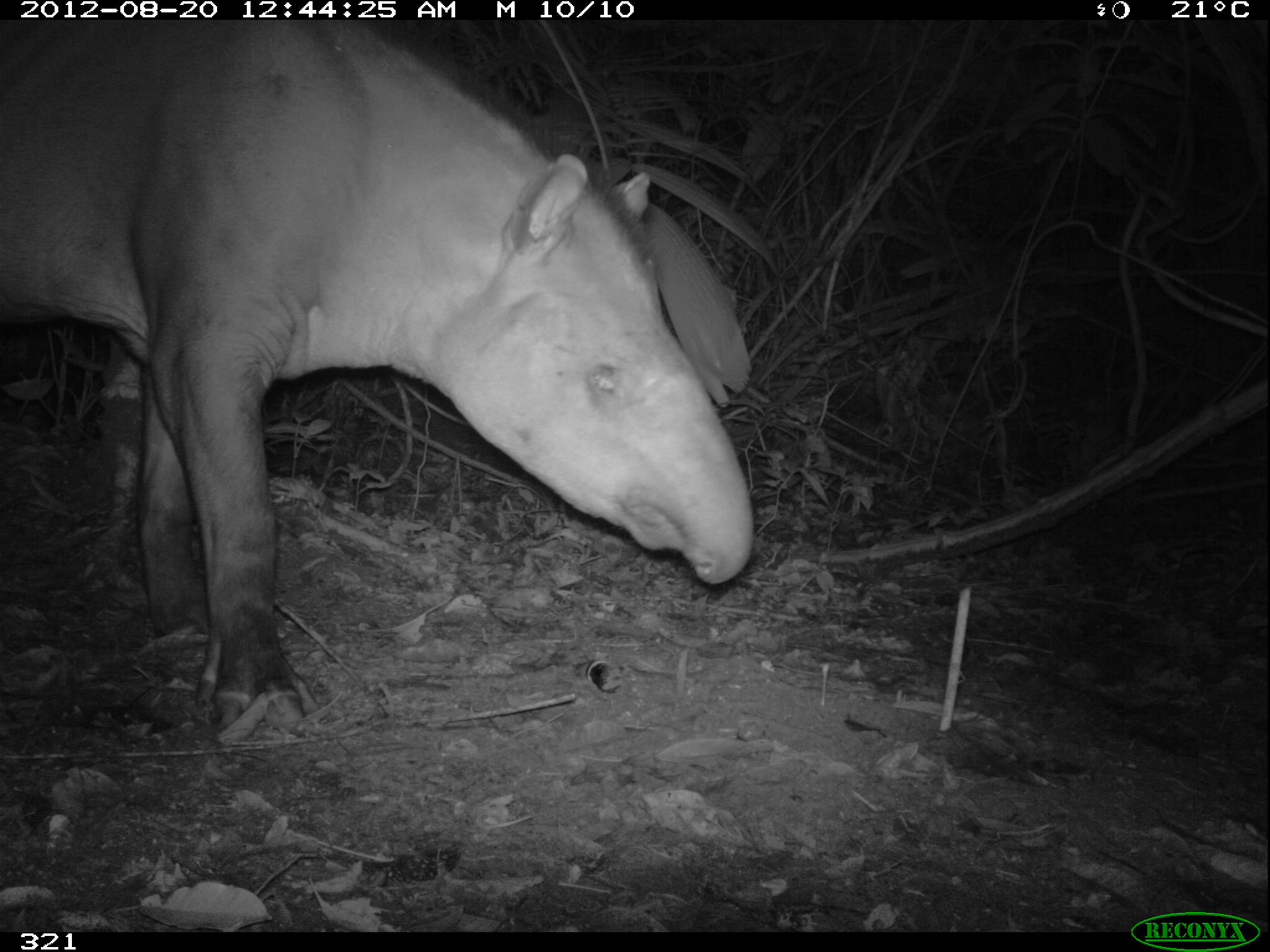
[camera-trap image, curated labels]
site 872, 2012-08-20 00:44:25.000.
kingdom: Animalia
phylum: Chordata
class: Mammalia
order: Perissodactyla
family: Tapiridae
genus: Tapirus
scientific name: Tapirus terrestris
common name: south american tapir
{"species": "Tapirus terrestris (south american tapir)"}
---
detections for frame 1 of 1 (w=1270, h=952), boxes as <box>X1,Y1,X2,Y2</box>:
tapirus terrestris: <box>0,19,753,727</box>